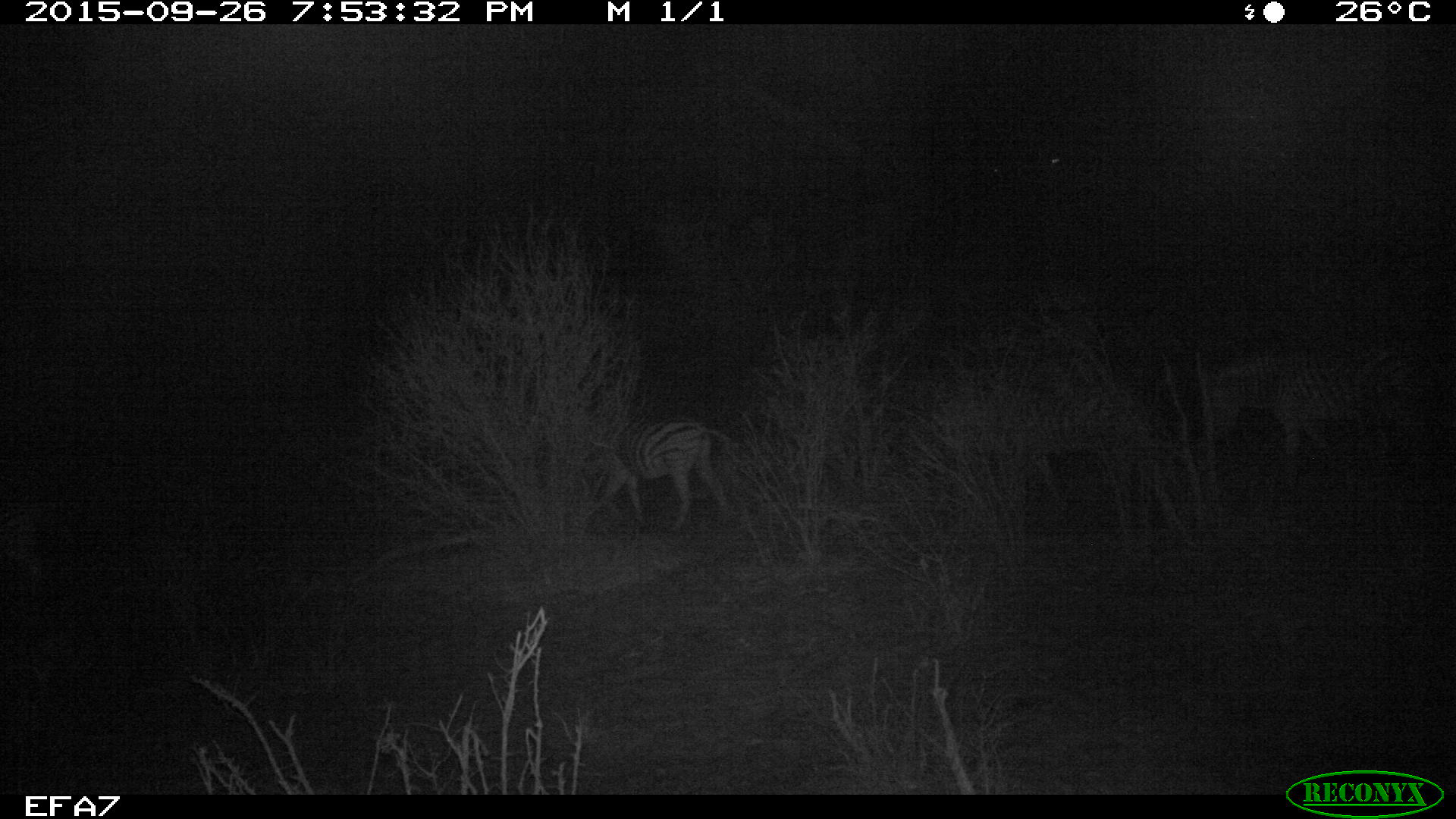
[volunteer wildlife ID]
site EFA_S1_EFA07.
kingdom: Animalia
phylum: Chordata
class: Mammalia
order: Perissodactyla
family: Equidae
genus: Equus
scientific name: Equus quagga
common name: plains zebra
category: zebraplains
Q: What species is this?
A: Zebraplains (plains zebra) (Equus quagga).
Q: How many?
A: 1.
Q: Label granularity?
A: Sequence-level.